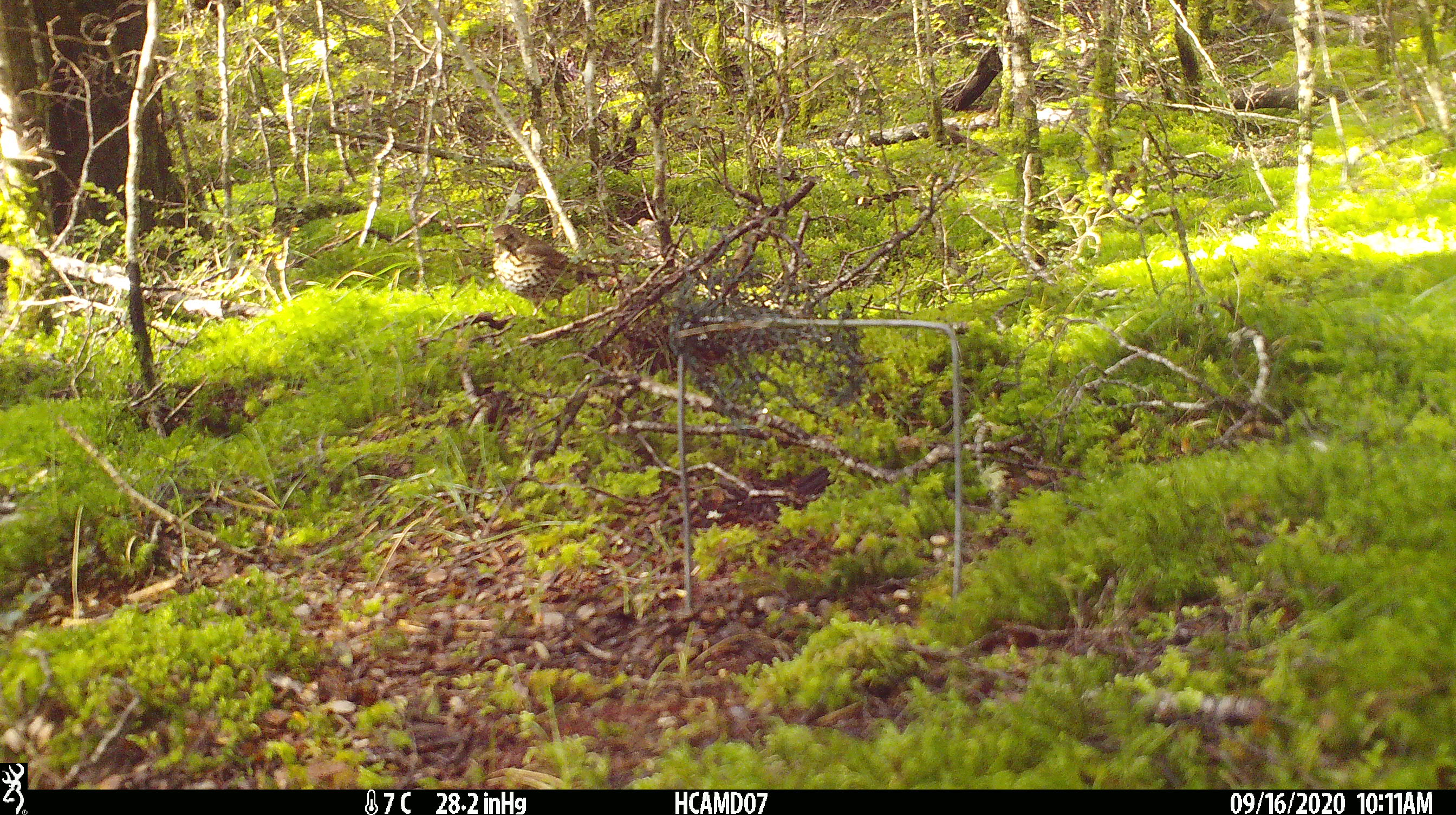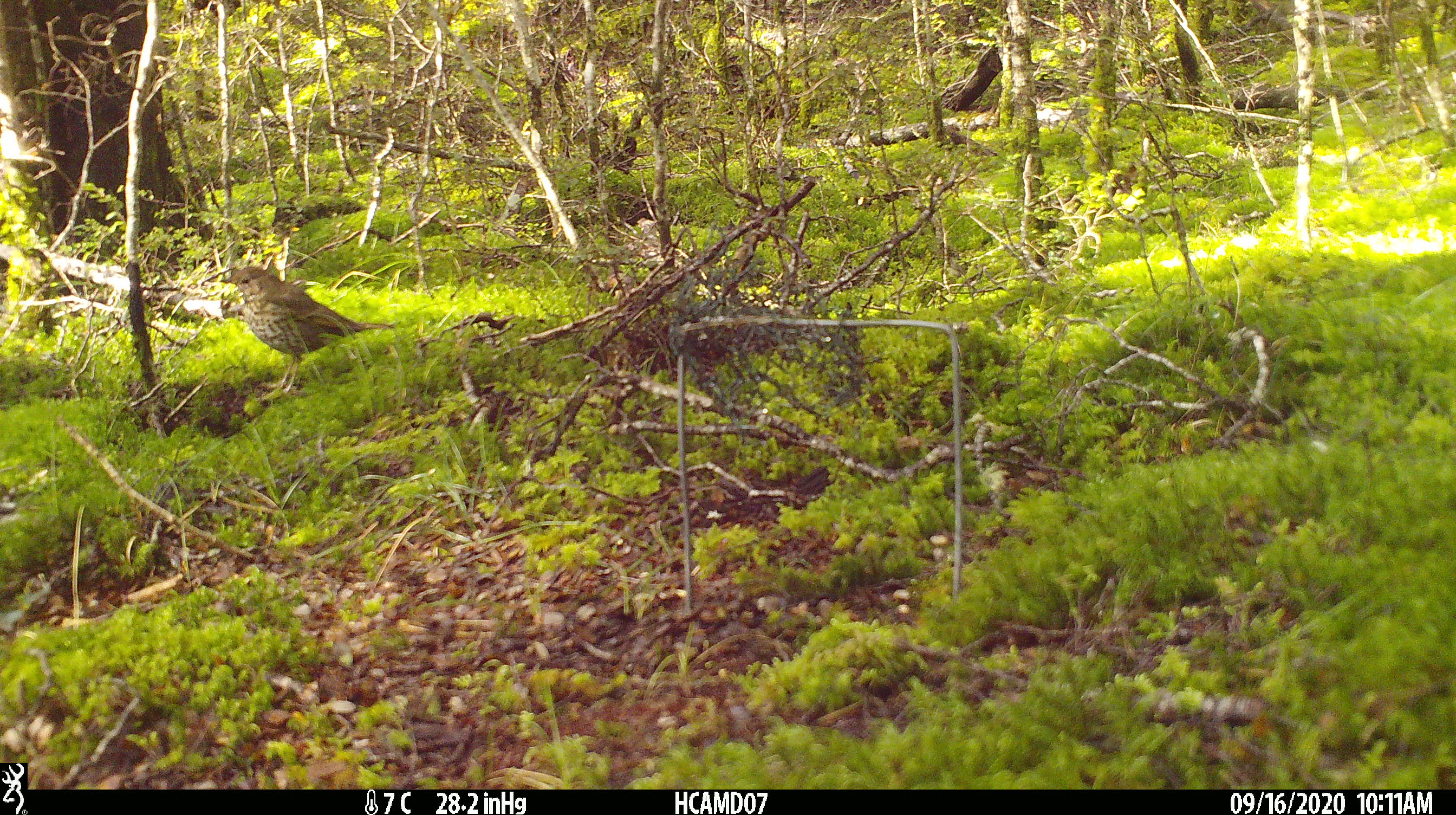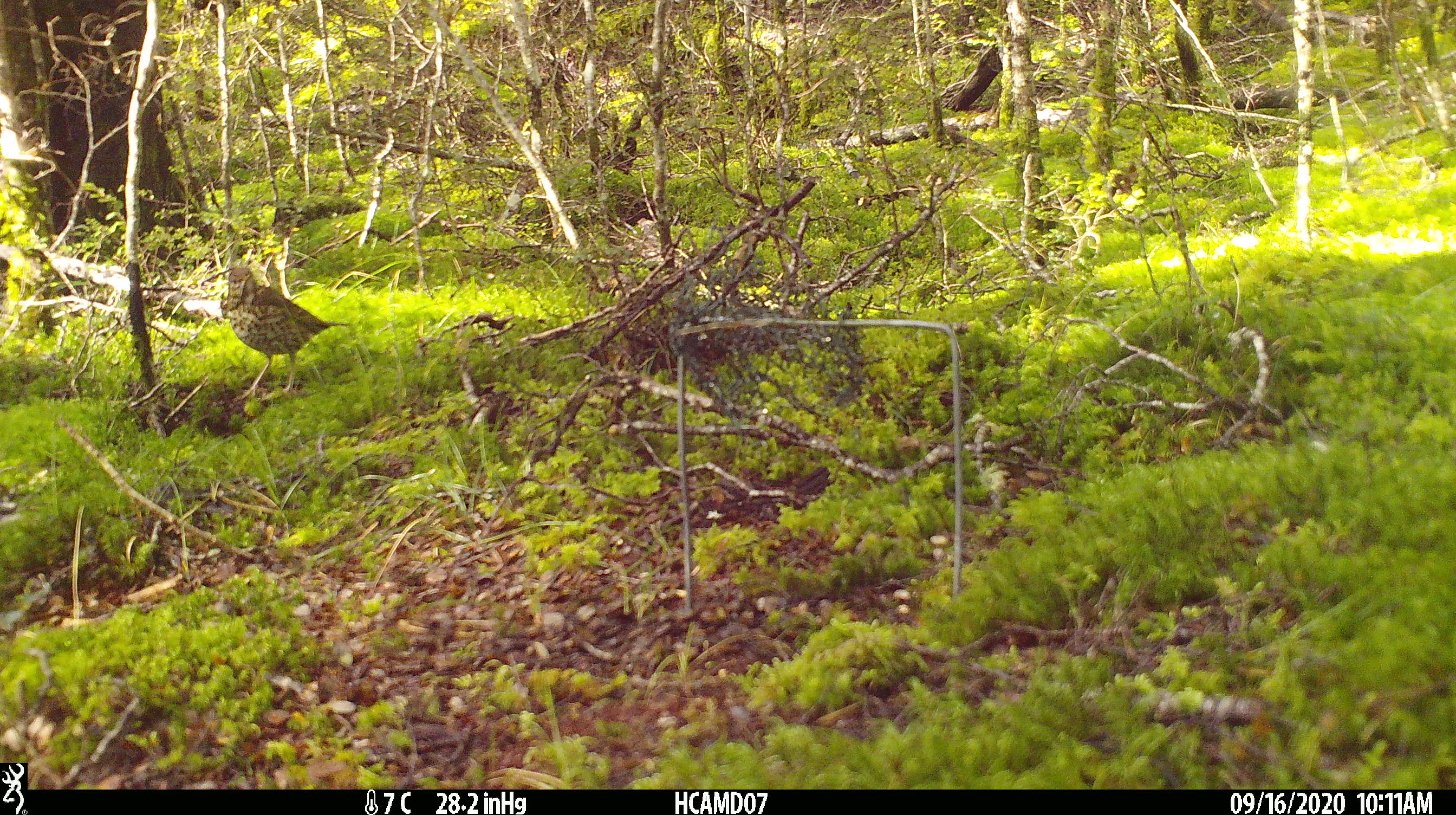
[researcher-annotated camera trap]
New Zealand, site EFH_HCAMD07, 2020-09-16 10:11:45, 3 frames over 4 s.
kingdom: Animalia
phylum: Chordata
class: Aves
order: Passeriformes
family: Turdidae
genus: Turdus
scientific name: Turdus philomelos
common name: song thrush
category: thrush